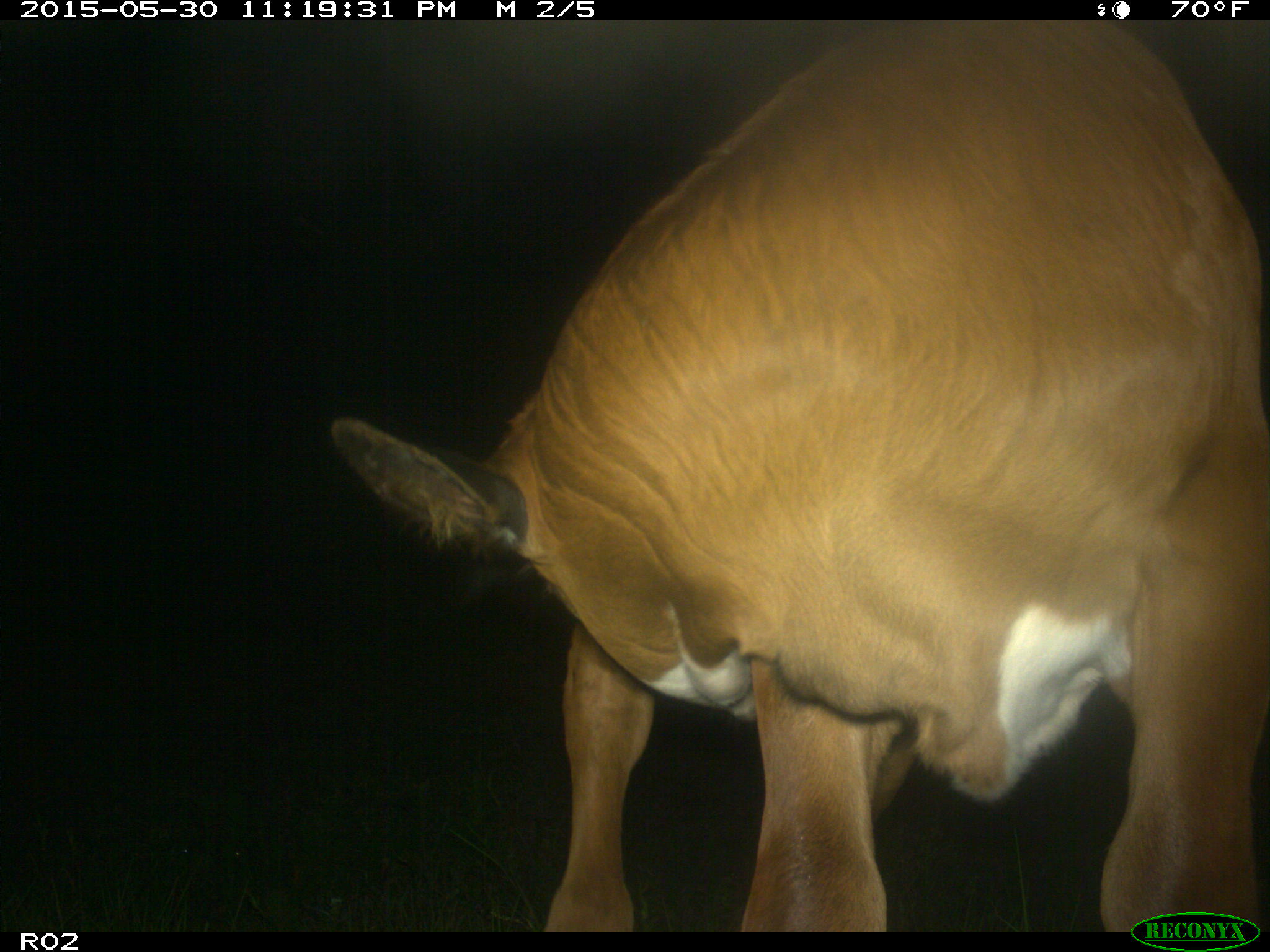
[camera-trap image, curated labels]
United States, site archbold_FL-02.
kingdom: Animalia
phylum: Chordata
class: Mammalia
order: Artiodactyla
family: Bovidae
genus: Bos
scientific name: Bos taurus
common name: domestic cow